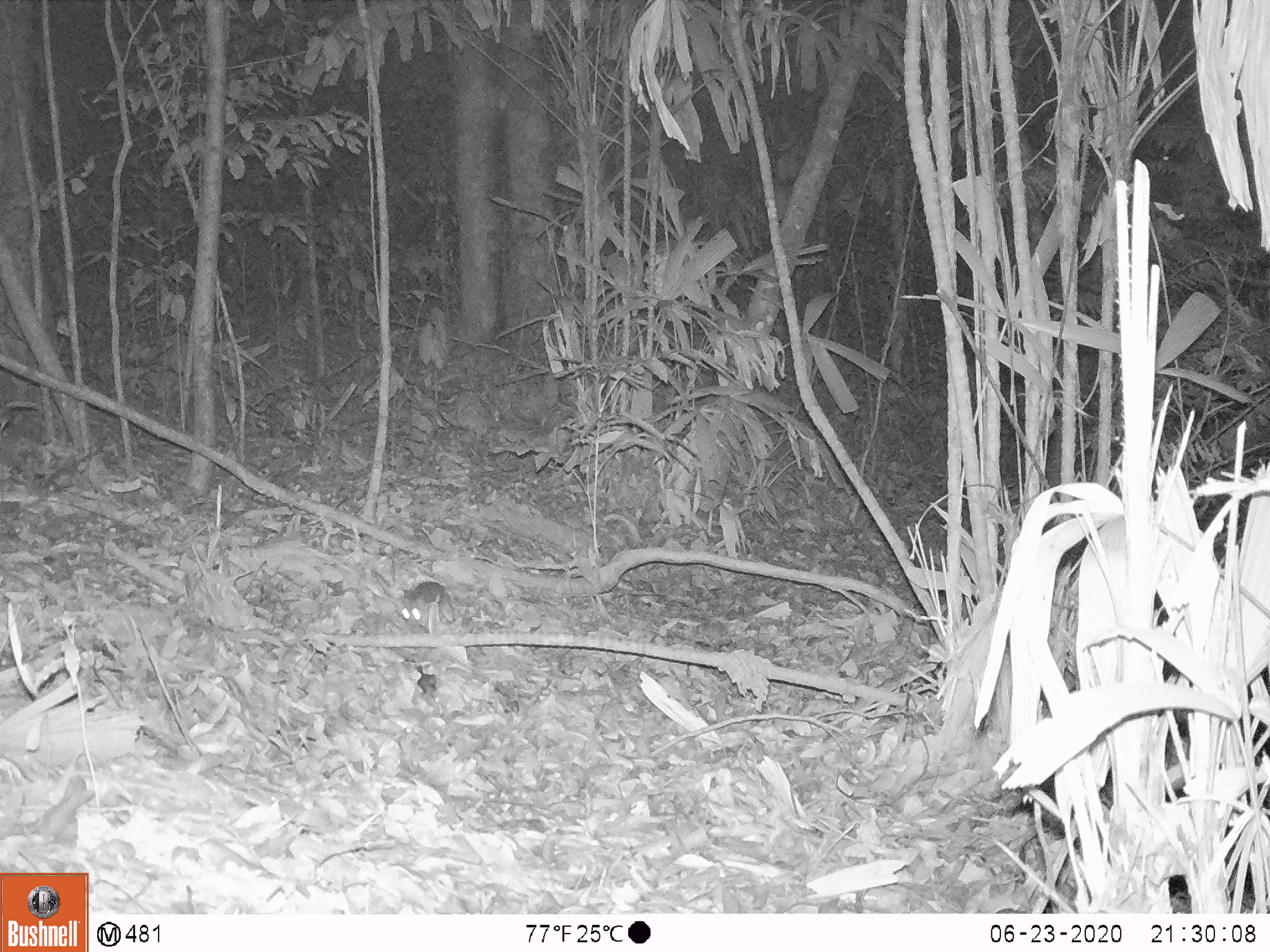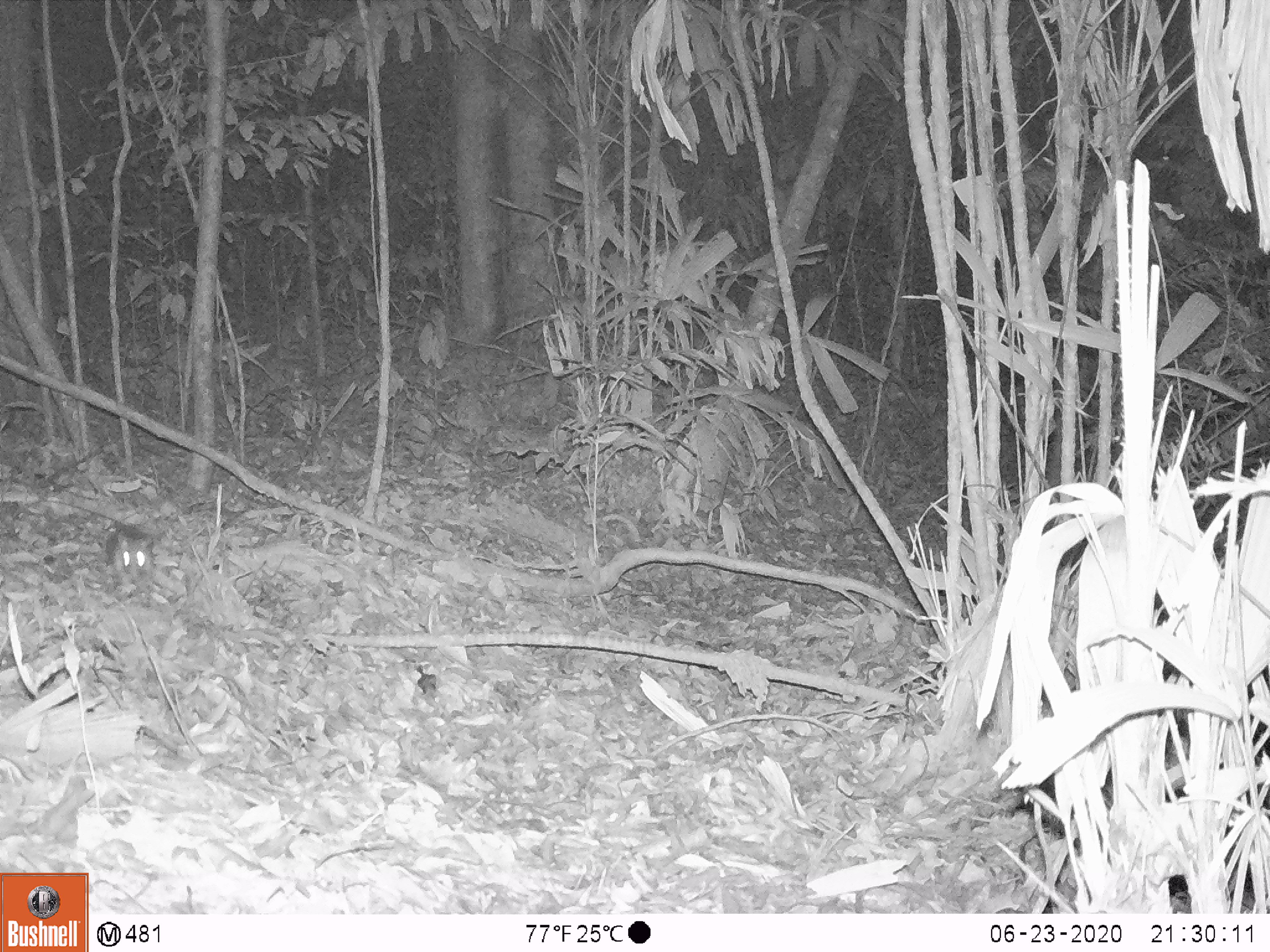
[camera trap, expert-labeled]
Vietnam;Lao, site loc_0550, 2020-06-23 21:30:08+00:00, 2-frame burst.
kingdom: Animalia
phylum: Chordata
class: Mammalia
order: Rodentia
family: Muridae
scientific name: Muridae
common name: old-world mice and rats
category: unidentified murid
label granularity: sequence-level